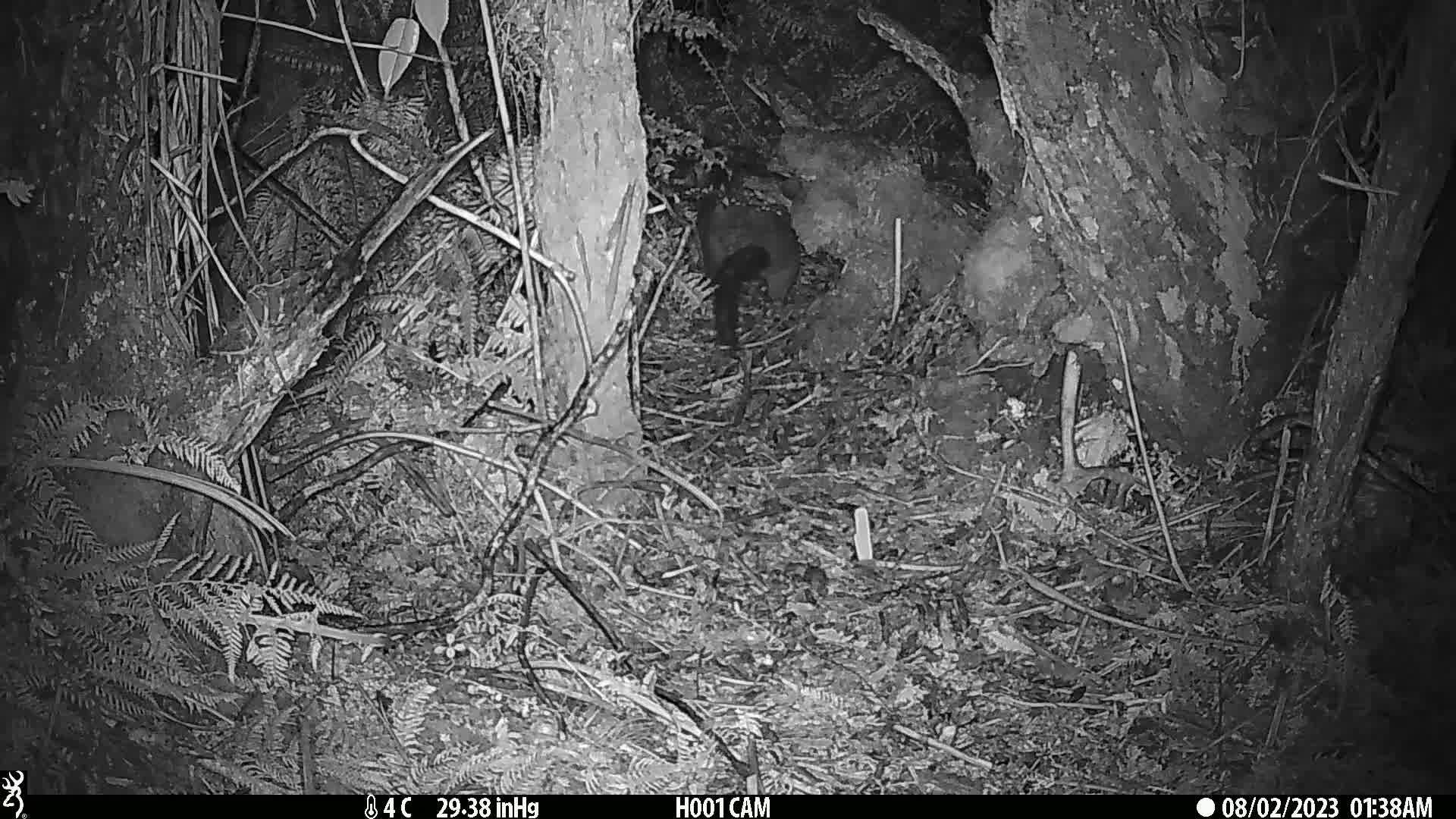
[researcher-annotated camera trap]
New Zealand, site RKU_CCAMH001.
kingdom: Animalia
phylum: Chordata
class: Mammalia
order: Diprotodontia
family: Phalangeridae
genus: Trichosurus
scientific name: Trichosurus vulpecula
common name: common brushtail possum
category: possum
Possum (common brushtail possum) (Trichosurus vulpecula).